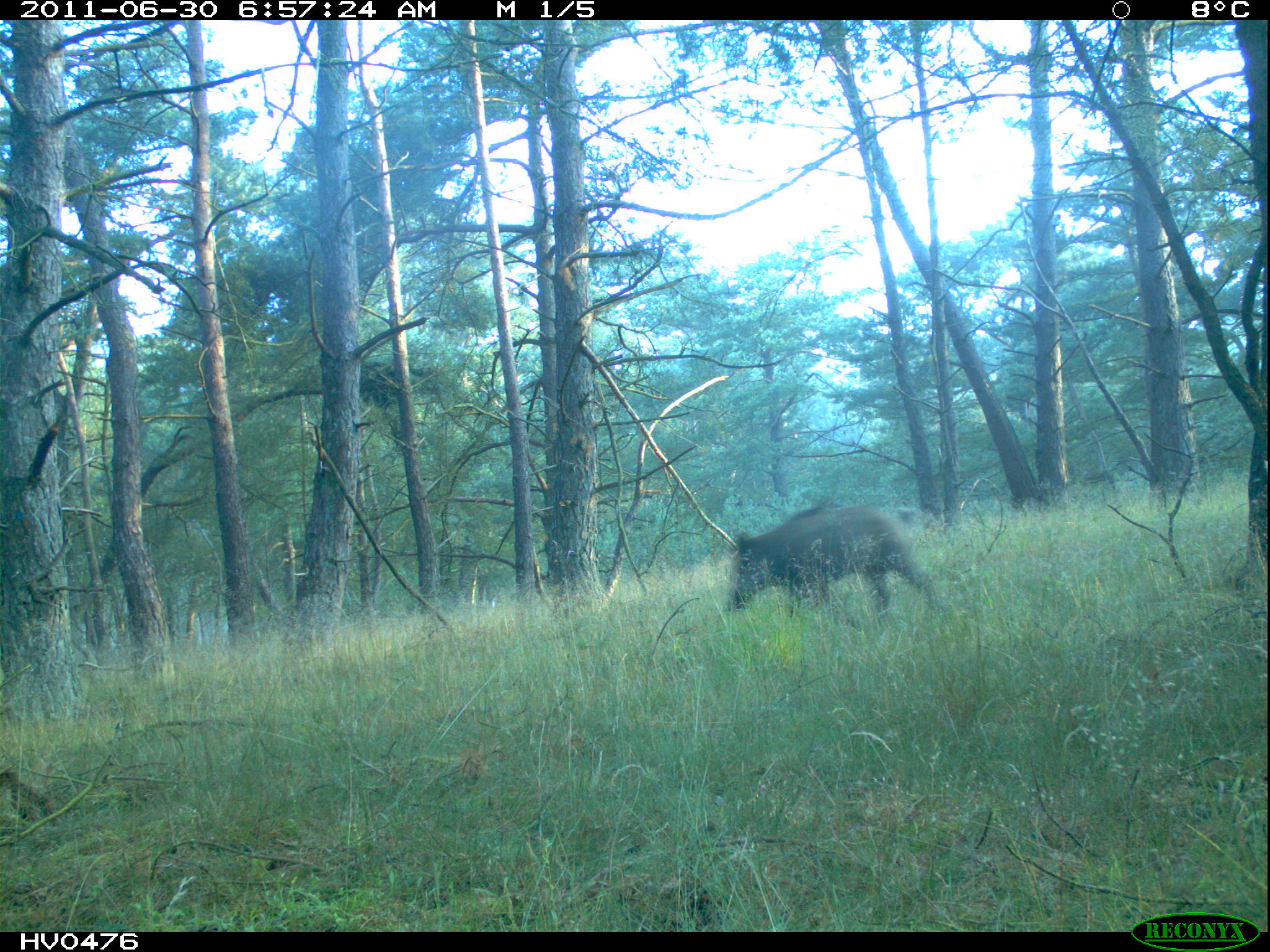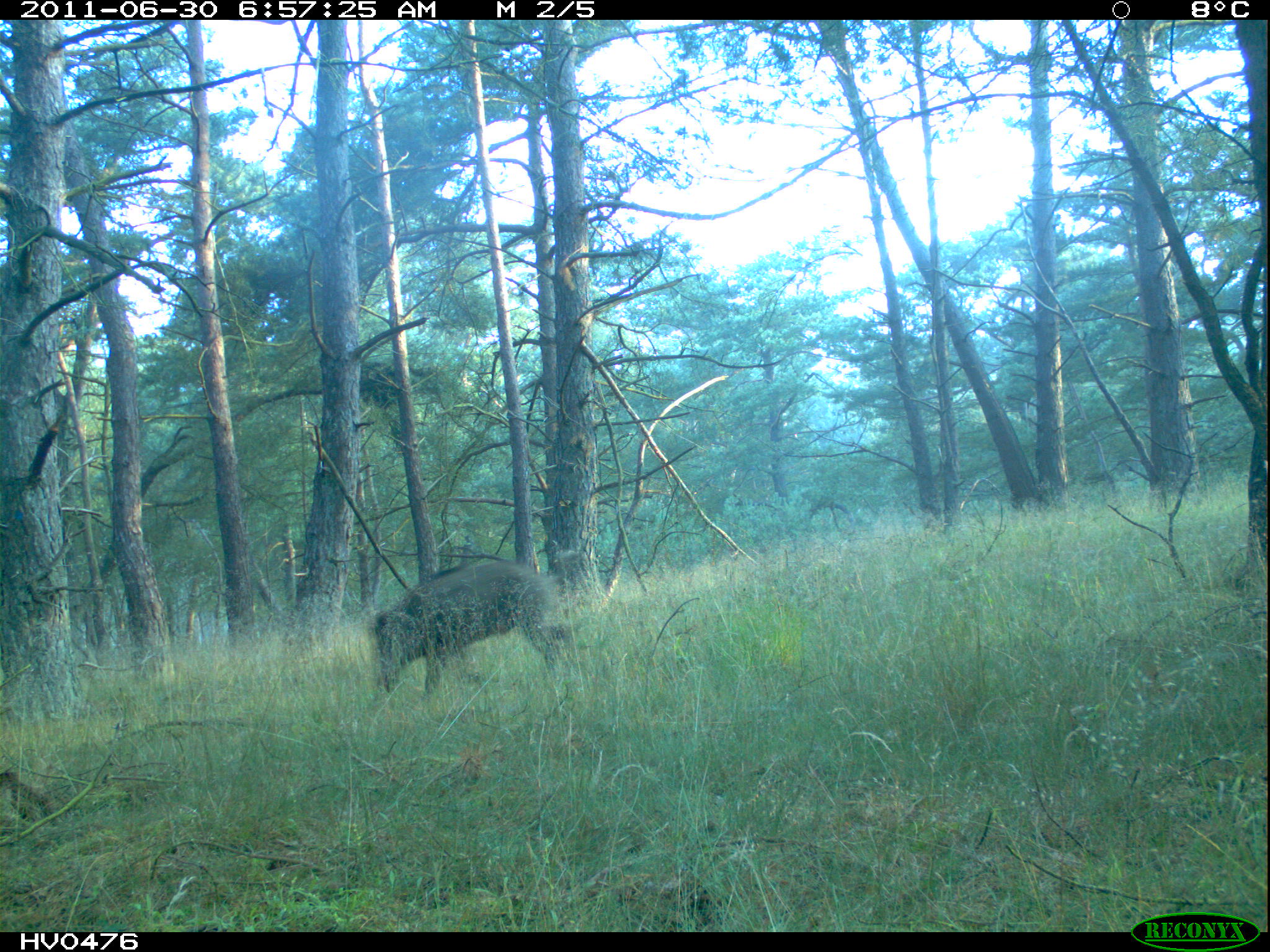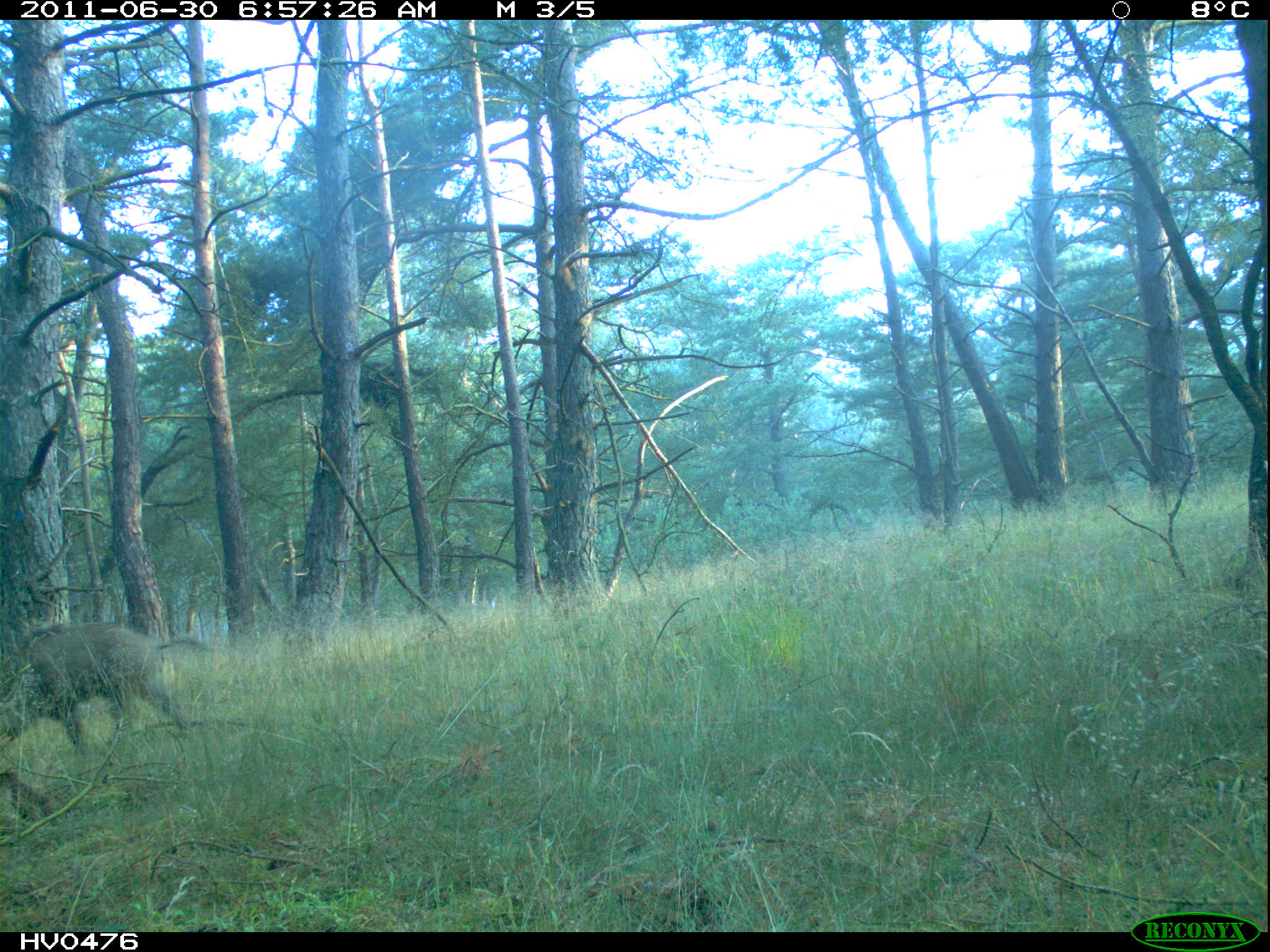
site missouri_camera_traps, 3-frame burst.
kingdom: Animalia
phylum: Chordata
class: Mammalia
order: Artiodactyla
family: Suidae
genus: Sus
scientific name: Sus scrofa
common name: wild boar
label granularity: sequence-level